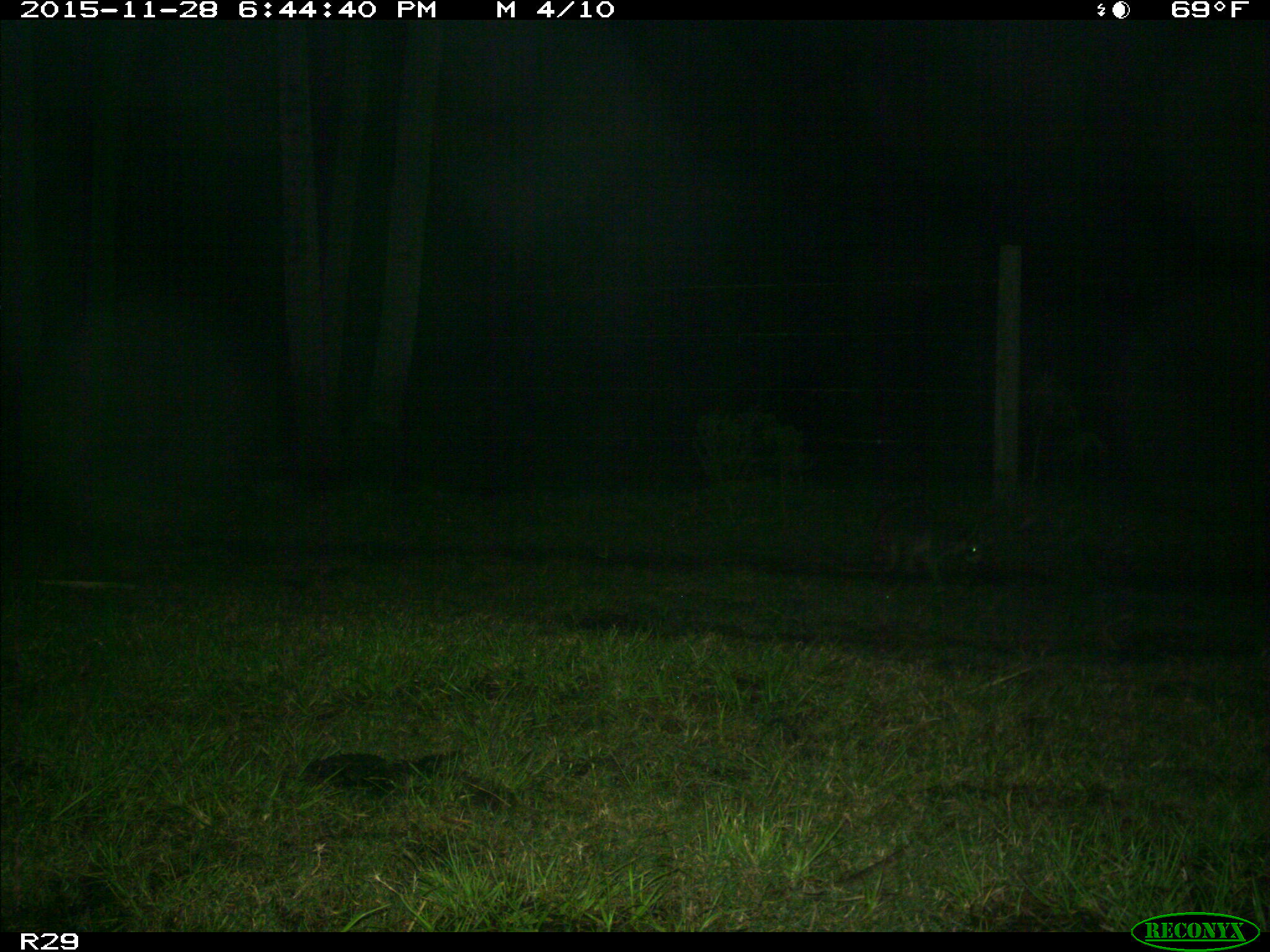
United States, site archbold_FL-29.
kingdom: Animalia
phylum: Chordata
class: Mammalia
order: Carnivora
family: Procyonidae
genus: Procyon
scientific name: Procyon lotor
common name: common raccoon